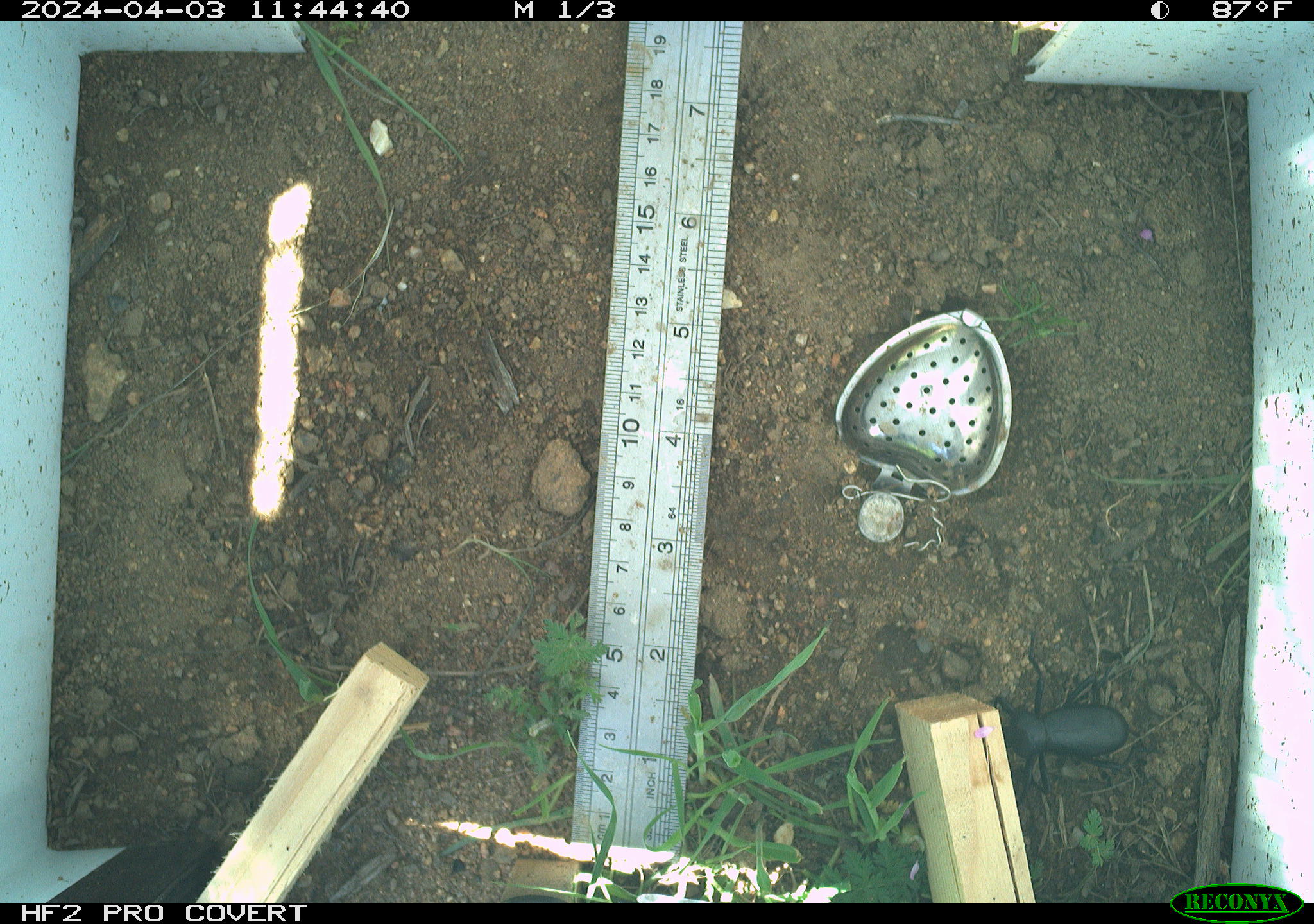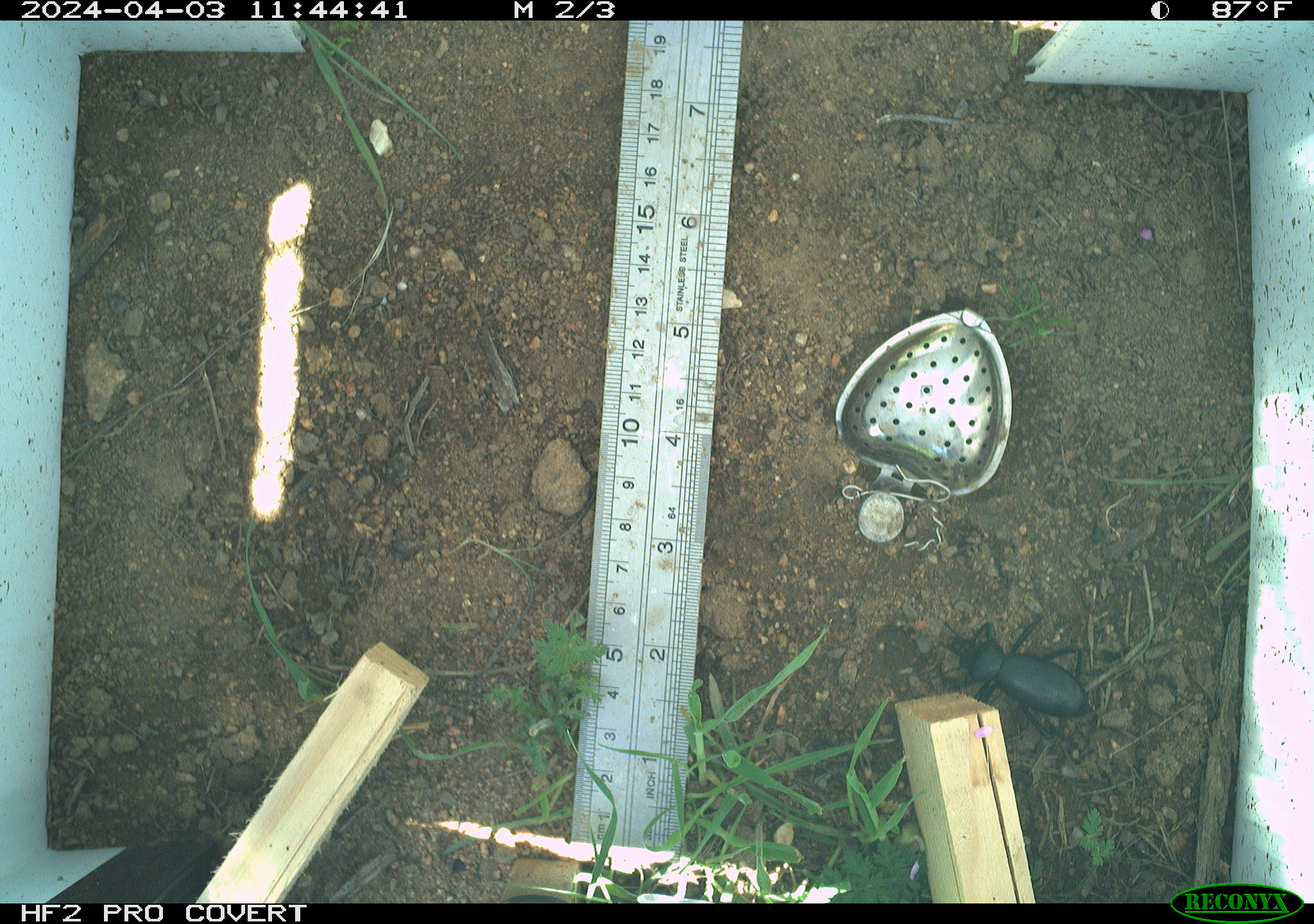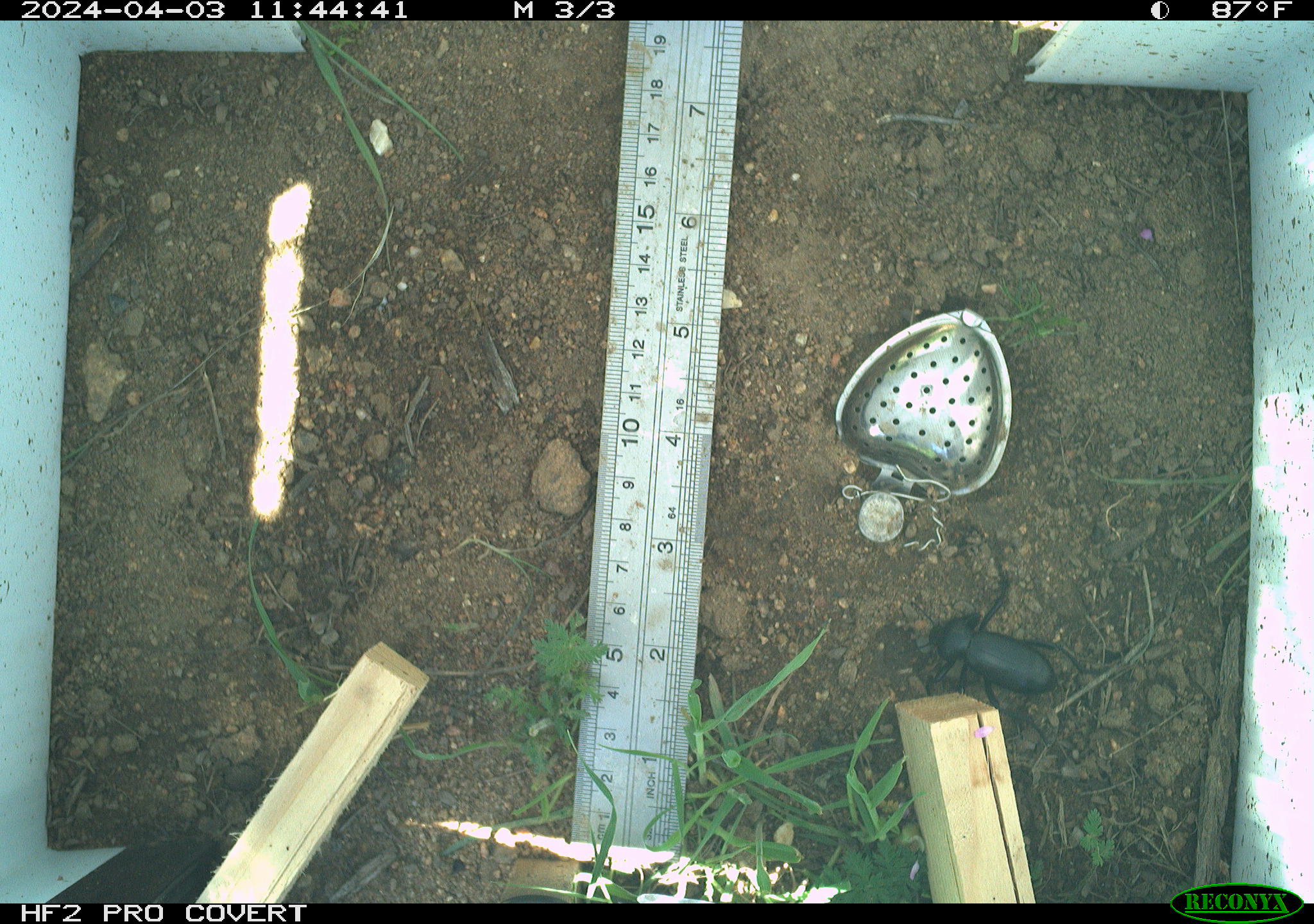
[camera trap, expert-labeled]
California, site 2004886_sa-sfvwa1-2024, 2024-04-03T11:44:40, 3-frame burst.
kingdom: Animalia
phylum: Arthropoda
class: Insecta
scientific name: Insecta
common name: insect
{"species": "insect (Insecta)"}